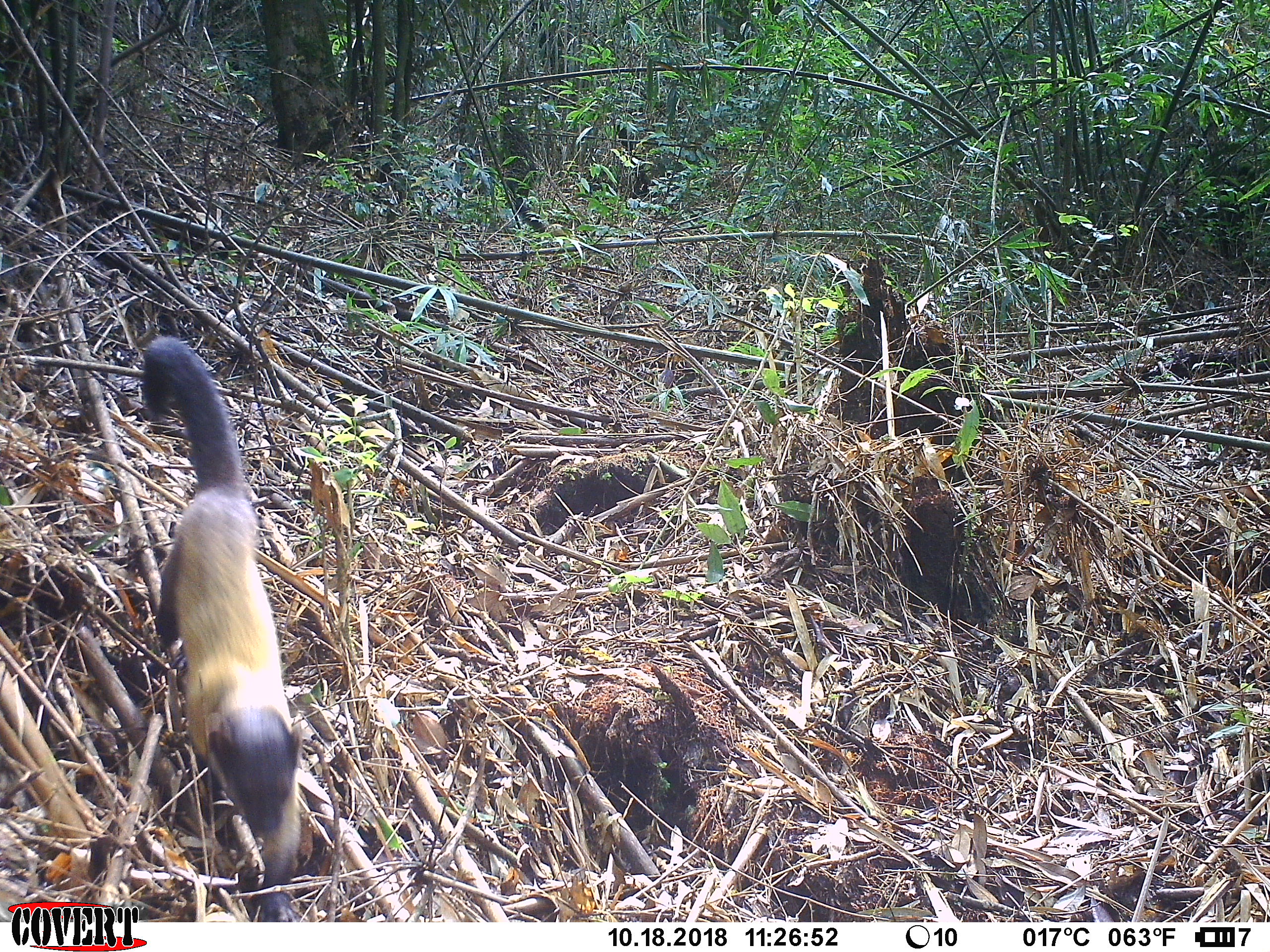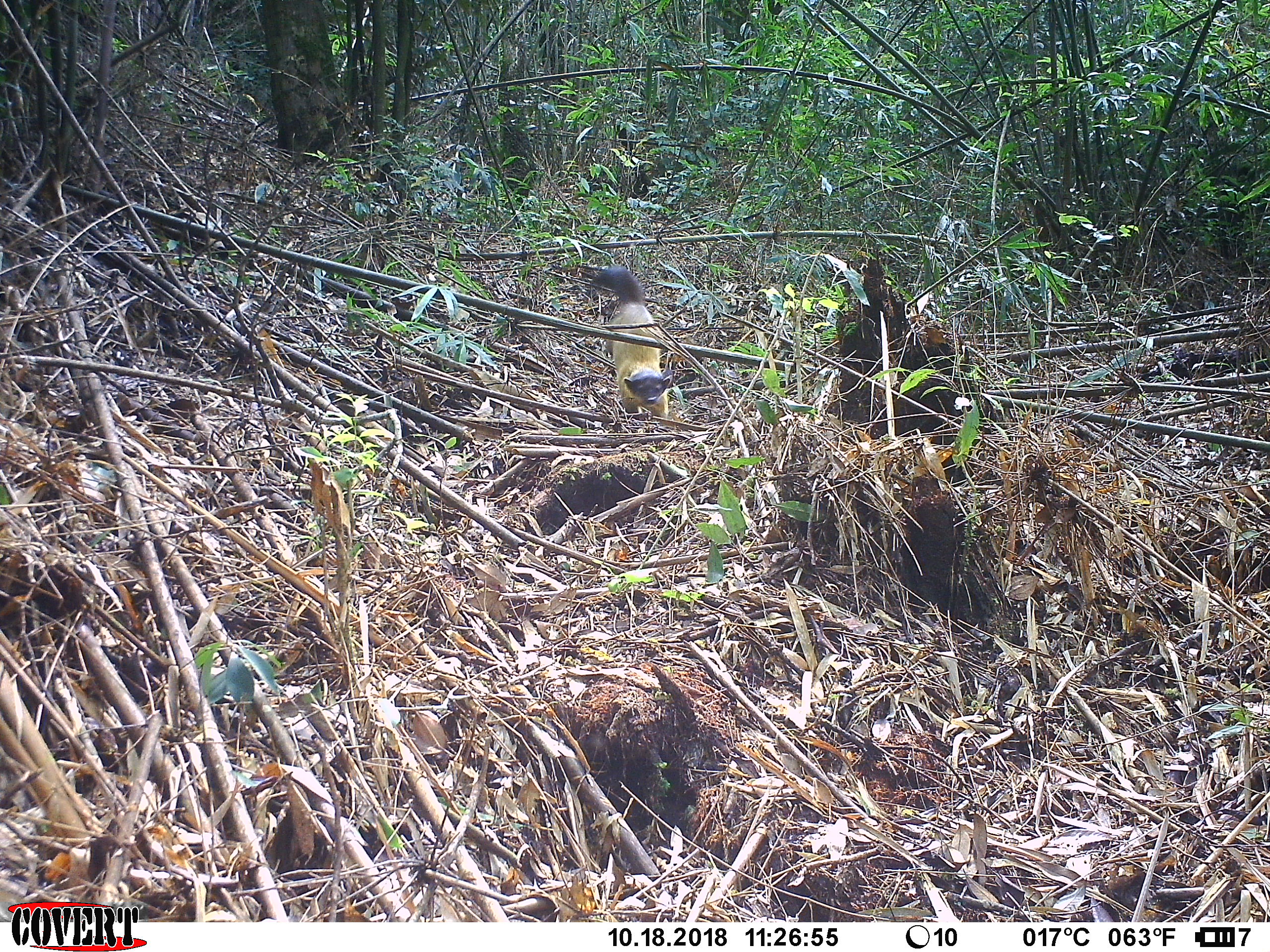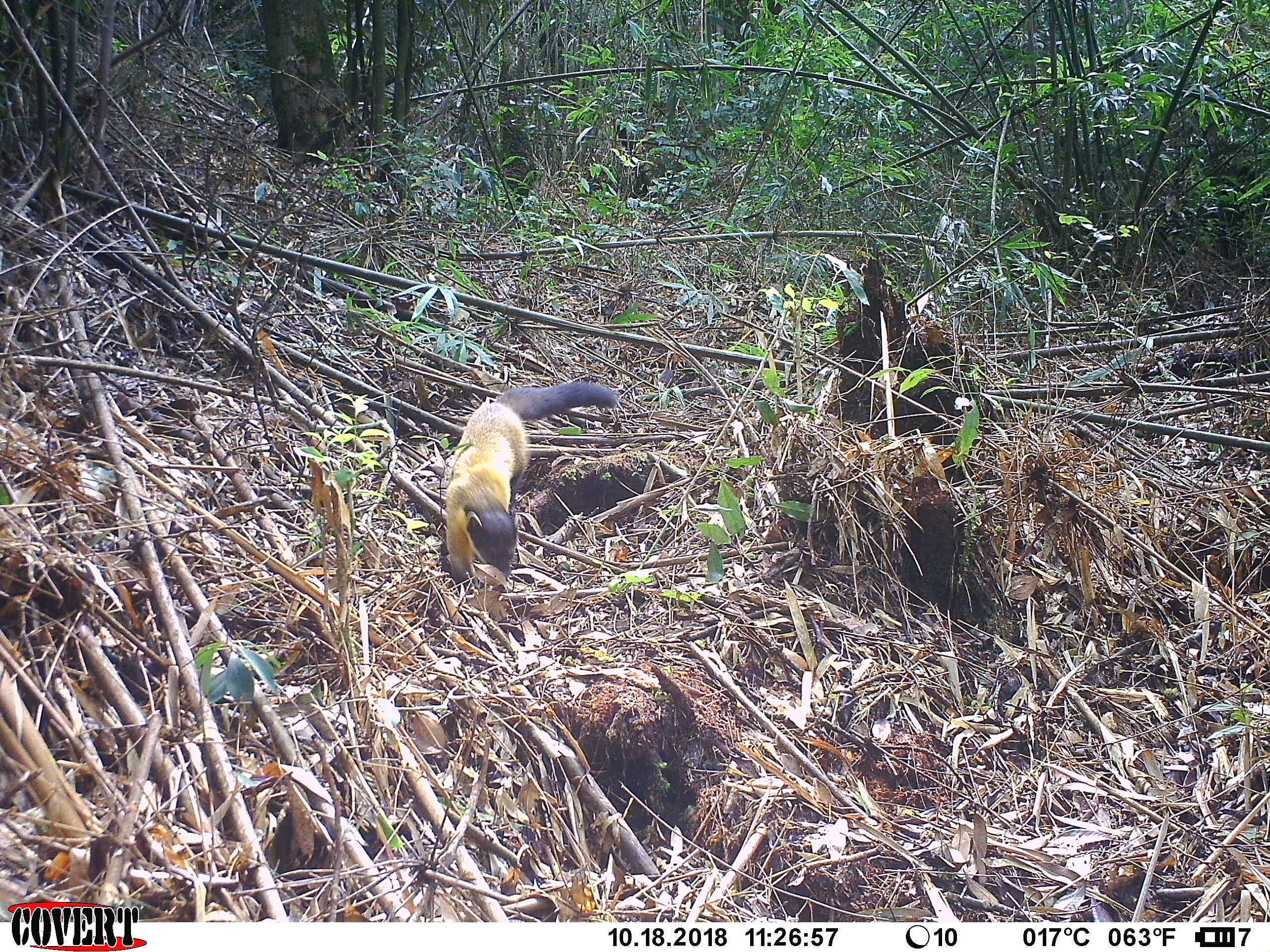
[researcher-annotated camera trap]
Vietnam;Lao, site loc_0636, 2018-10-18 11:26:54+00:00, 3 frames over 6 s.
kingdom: Animalia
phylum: Chordata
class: Mammalia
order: Carnivora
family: Mustelidae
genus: Martes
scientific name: Martes flavigula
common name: yellow-throated marten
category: yellow throated marten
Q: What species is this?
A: Yellow throated marten (yellow-throated marten) (Martes flavigula).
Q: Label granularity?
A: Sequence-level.